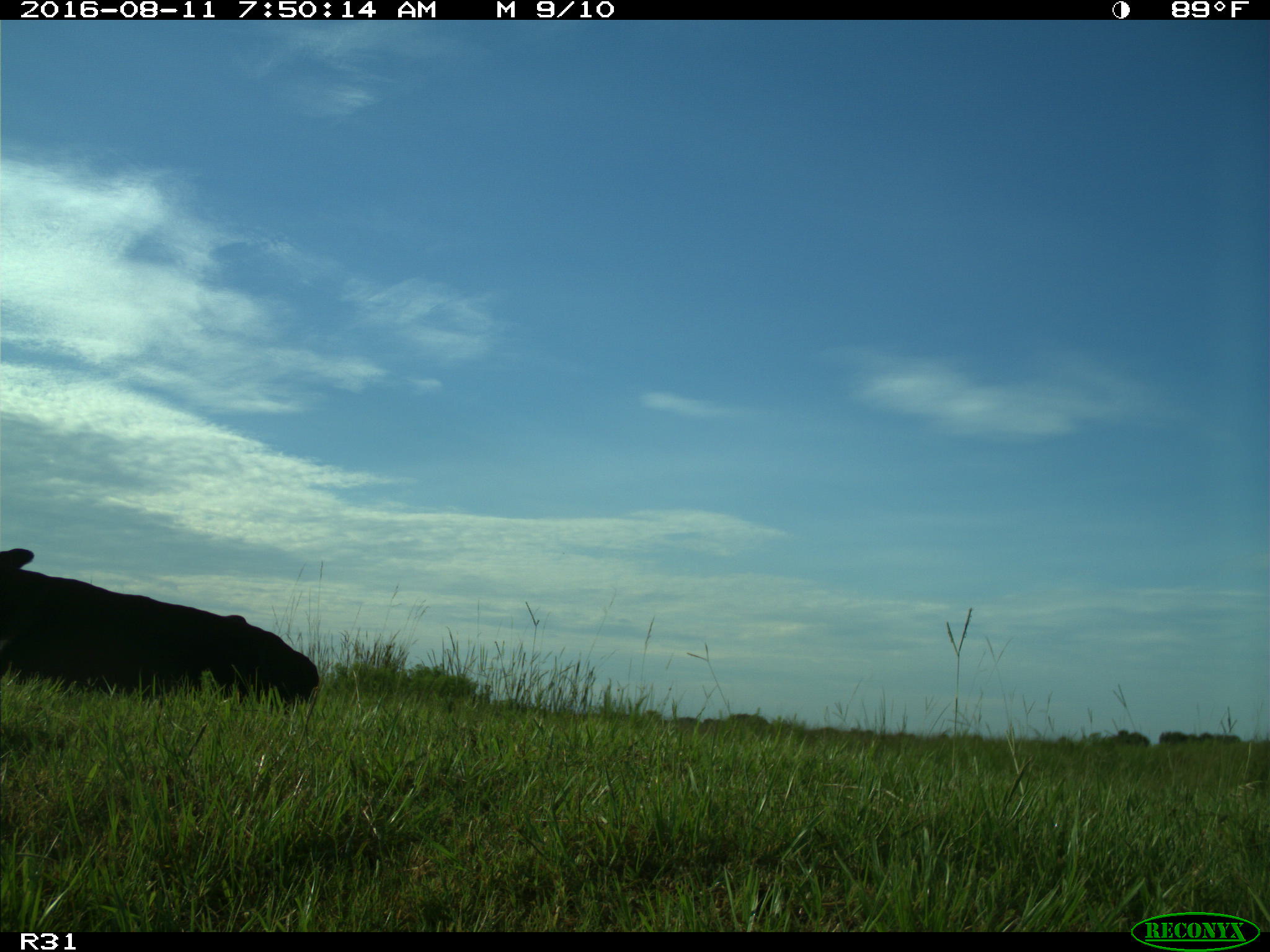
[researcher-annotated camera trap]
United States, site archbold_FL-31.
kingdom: Animalia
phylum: Chordata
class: Mammalia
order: Artiodactyla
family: Bovidae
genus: Bos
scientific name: Bos taurus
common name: domestic cow